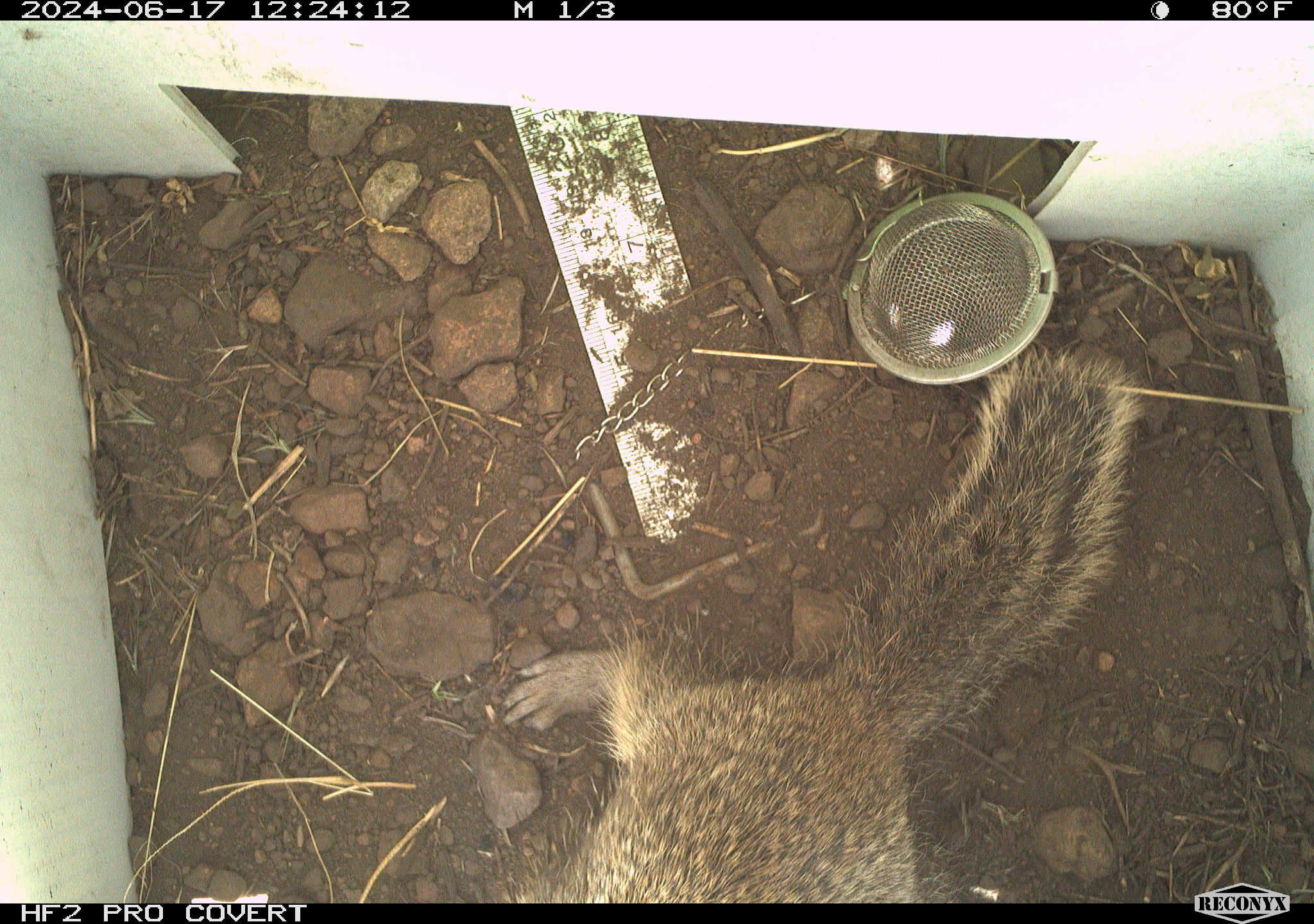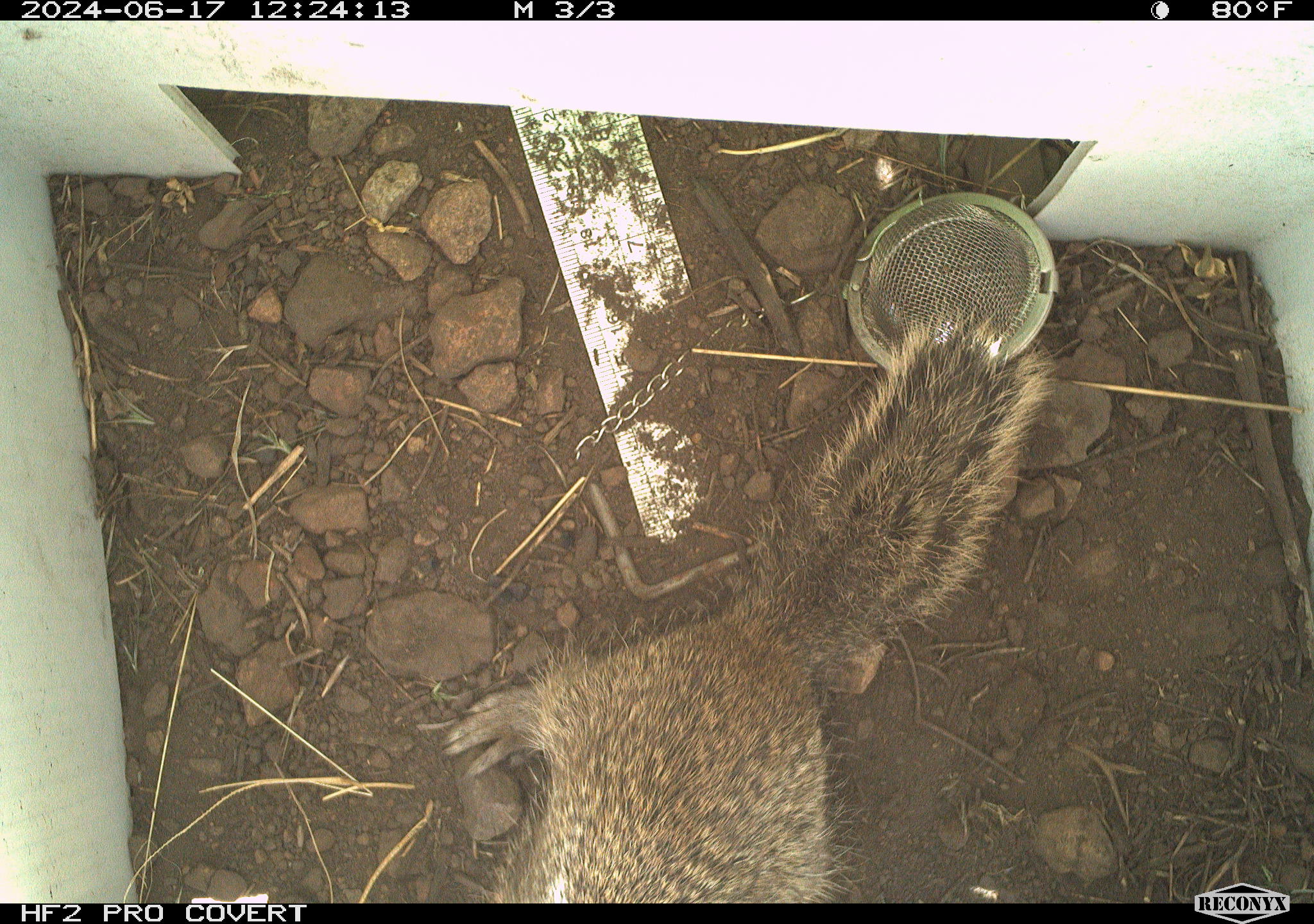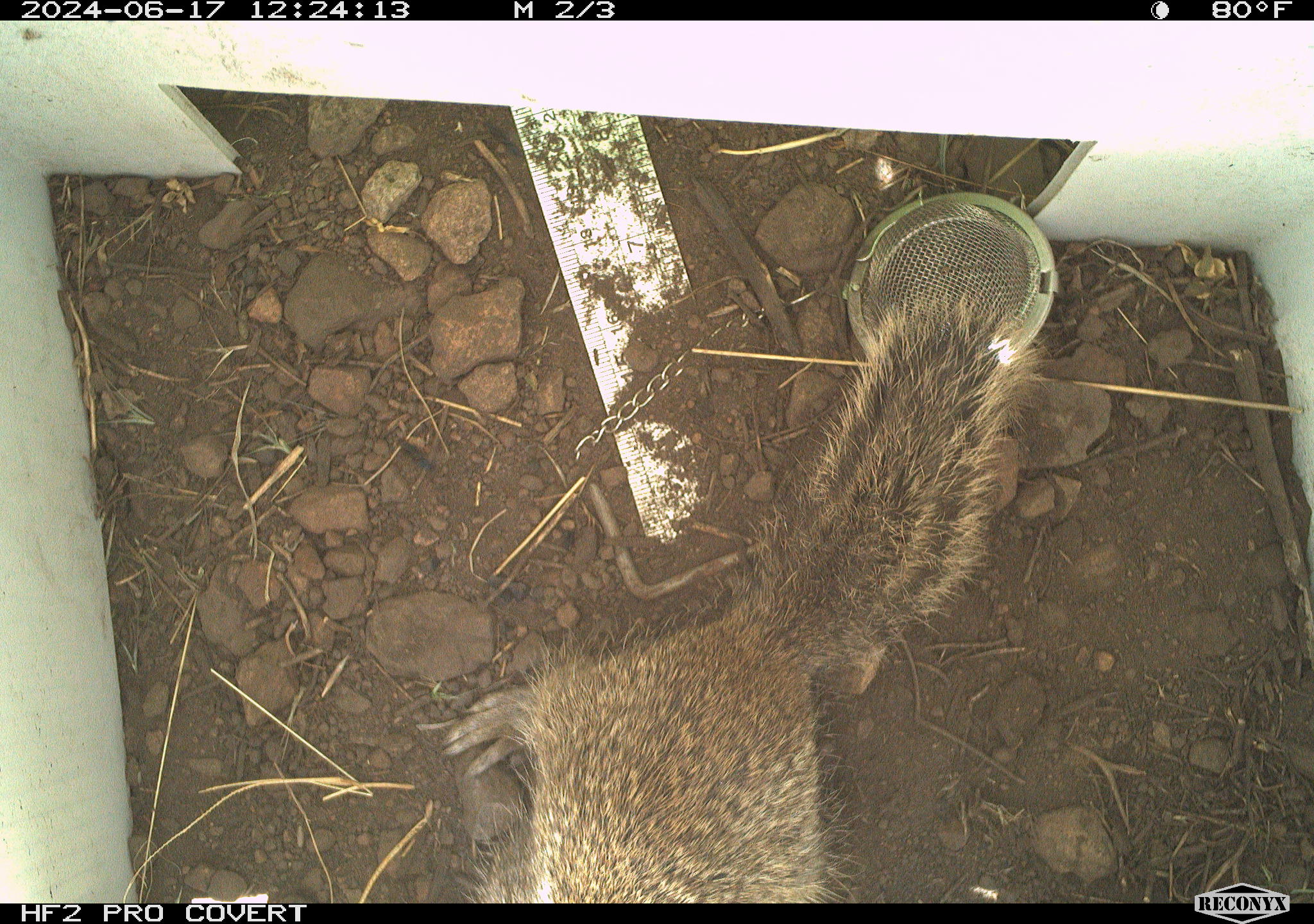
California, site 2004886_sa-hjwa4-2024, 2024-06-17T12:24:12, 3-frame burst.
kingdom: Animalia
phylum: Chordata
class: Mammalia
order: Rodentia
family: Sciuridae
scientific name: Sciuridae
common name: squirrels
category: sciuridae family